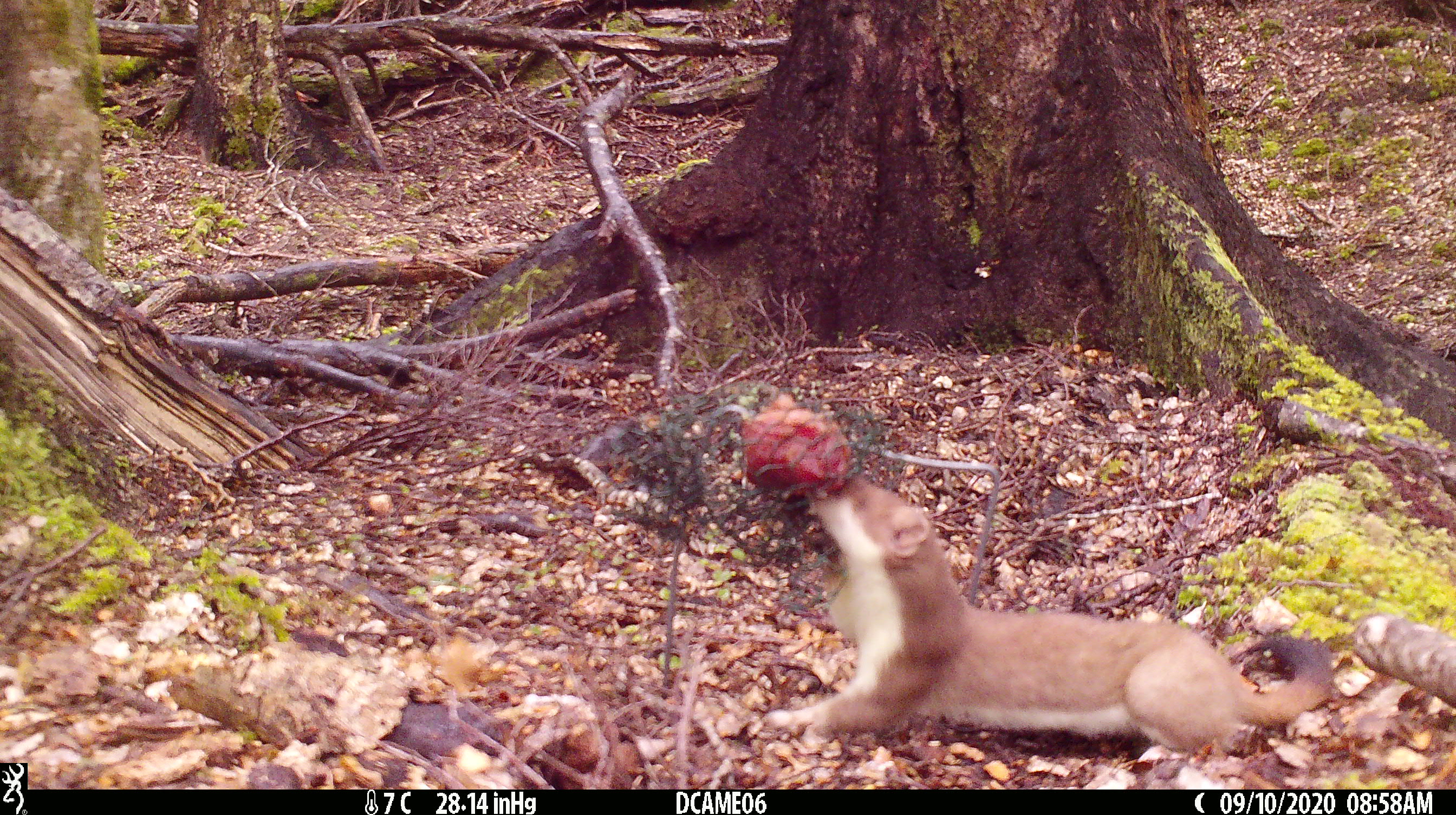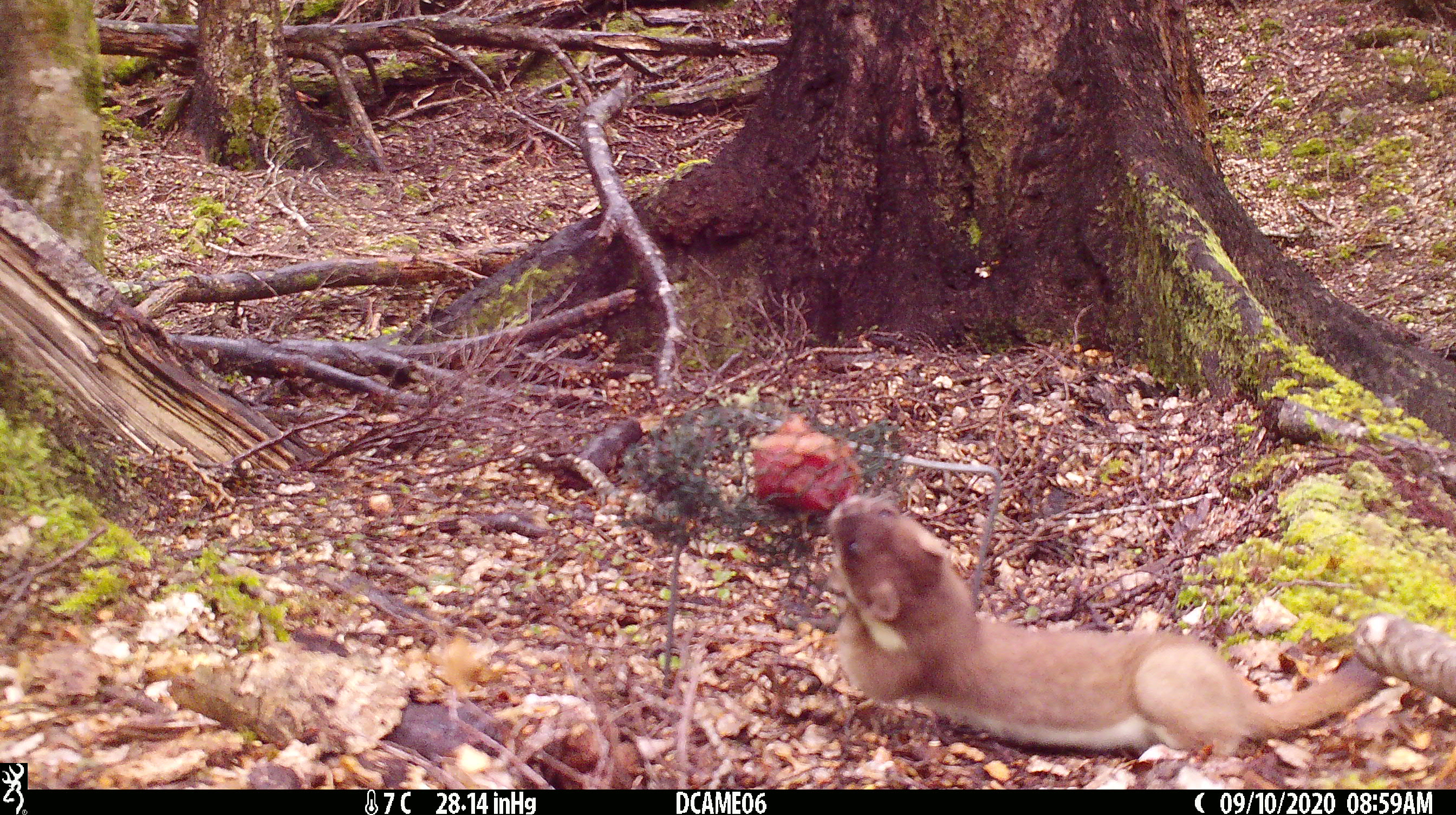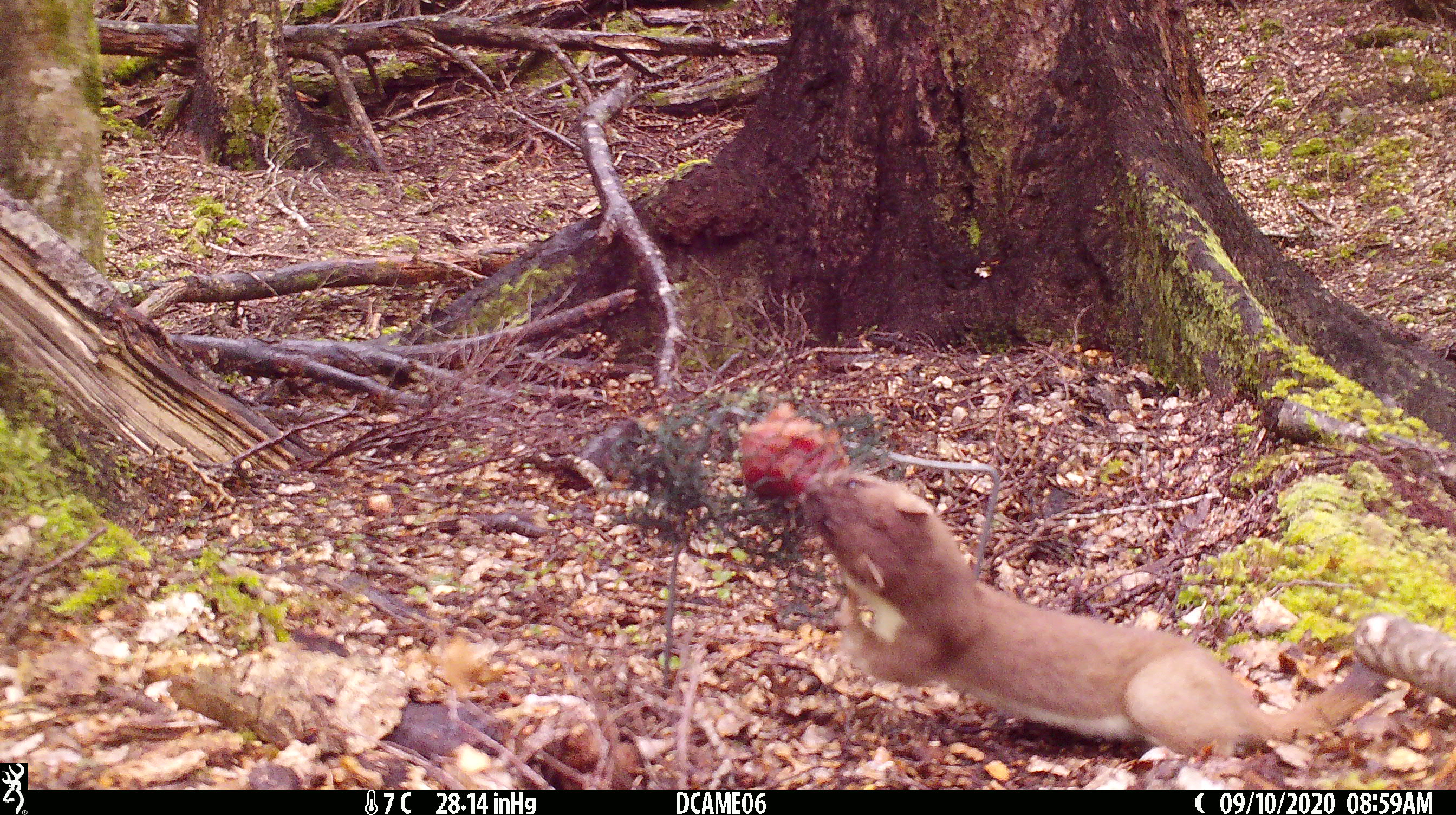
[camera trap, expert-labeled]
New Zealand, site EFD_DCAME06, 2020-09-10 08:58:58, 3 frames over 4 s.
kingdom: Animalia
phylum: Chordata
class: Mammalia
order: Carnivora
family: Mustelidae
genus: Mustela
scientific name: Mustela erminea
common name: stoat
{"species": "stoat (Mustela erminea)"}